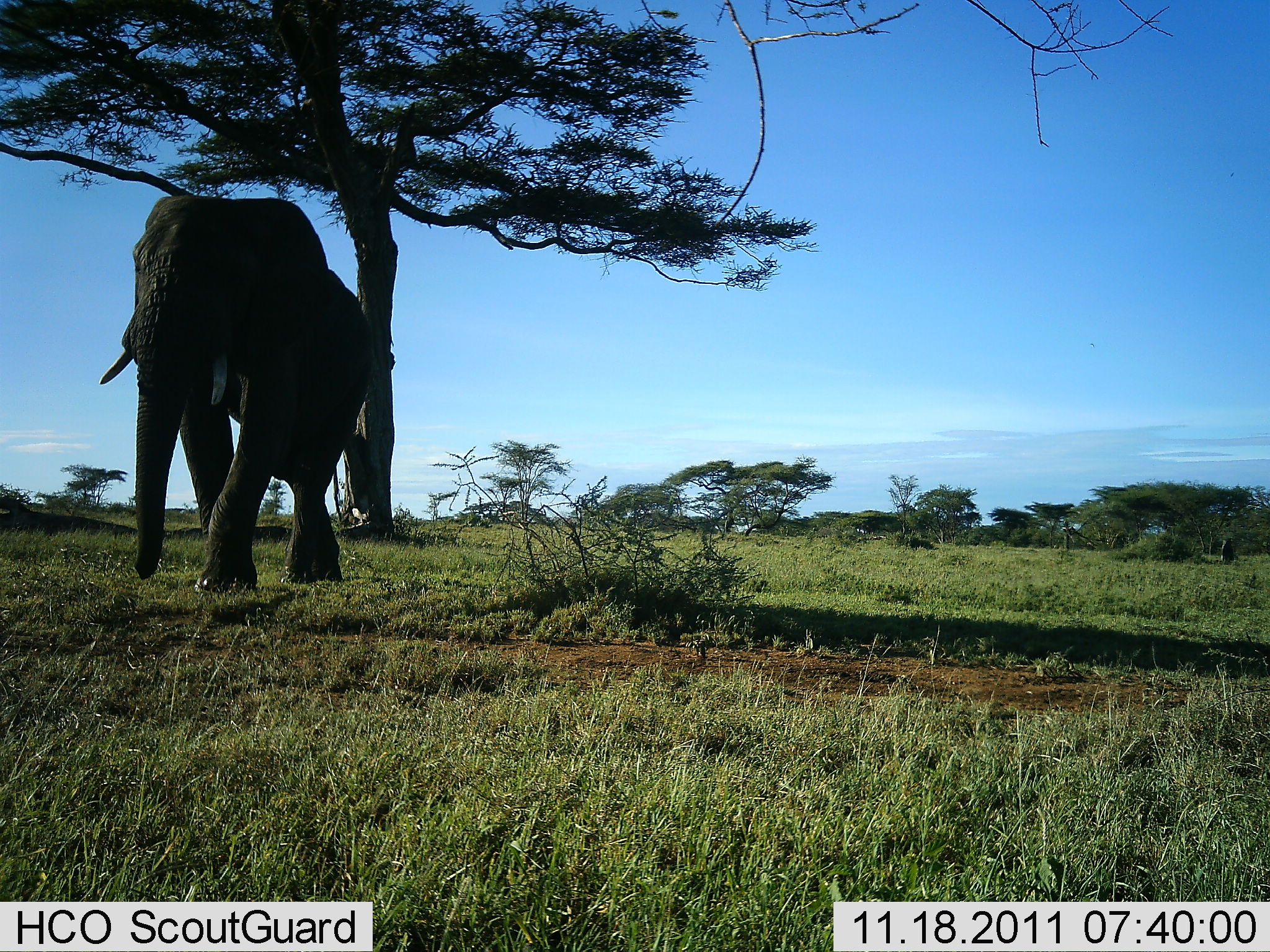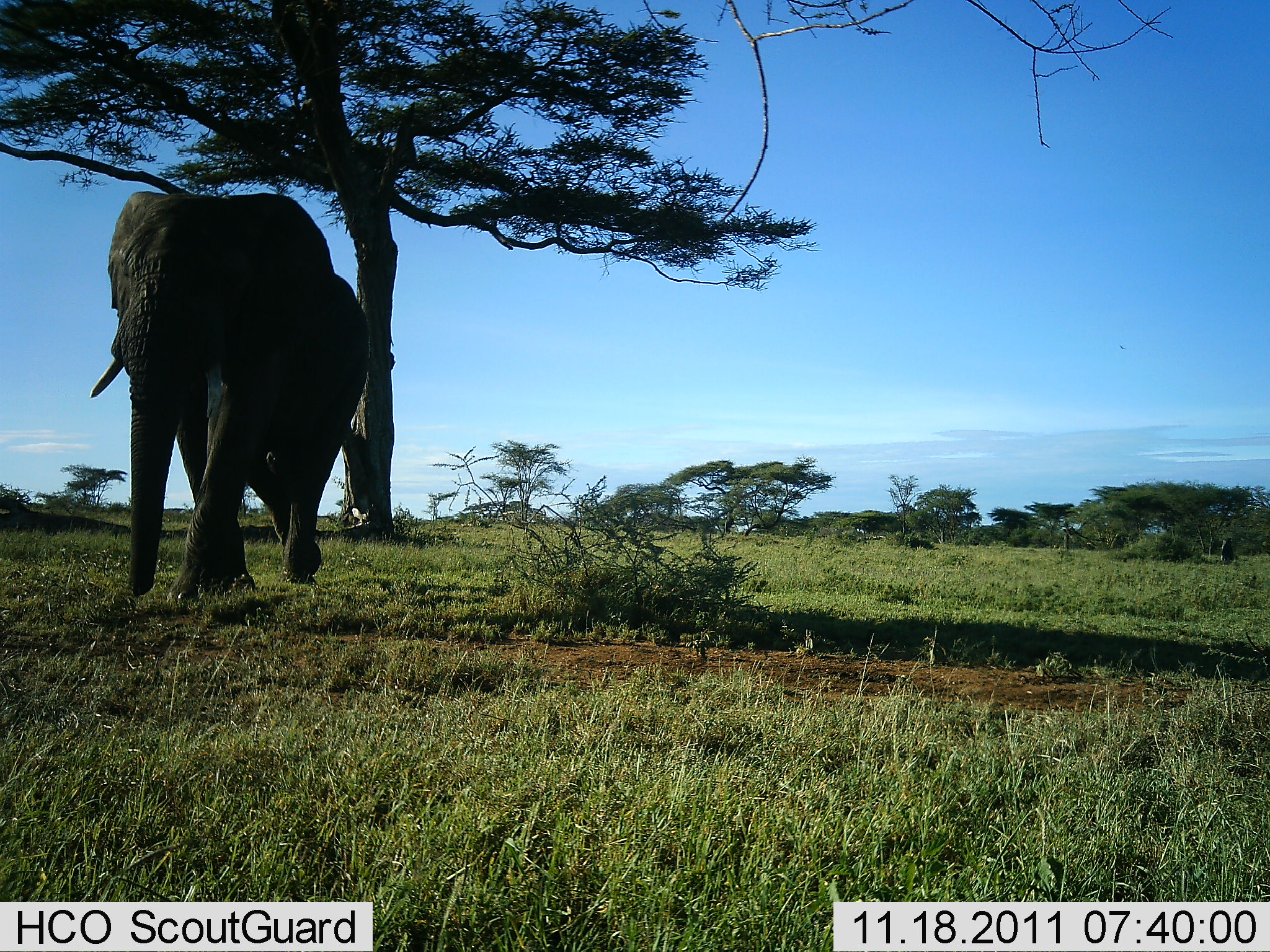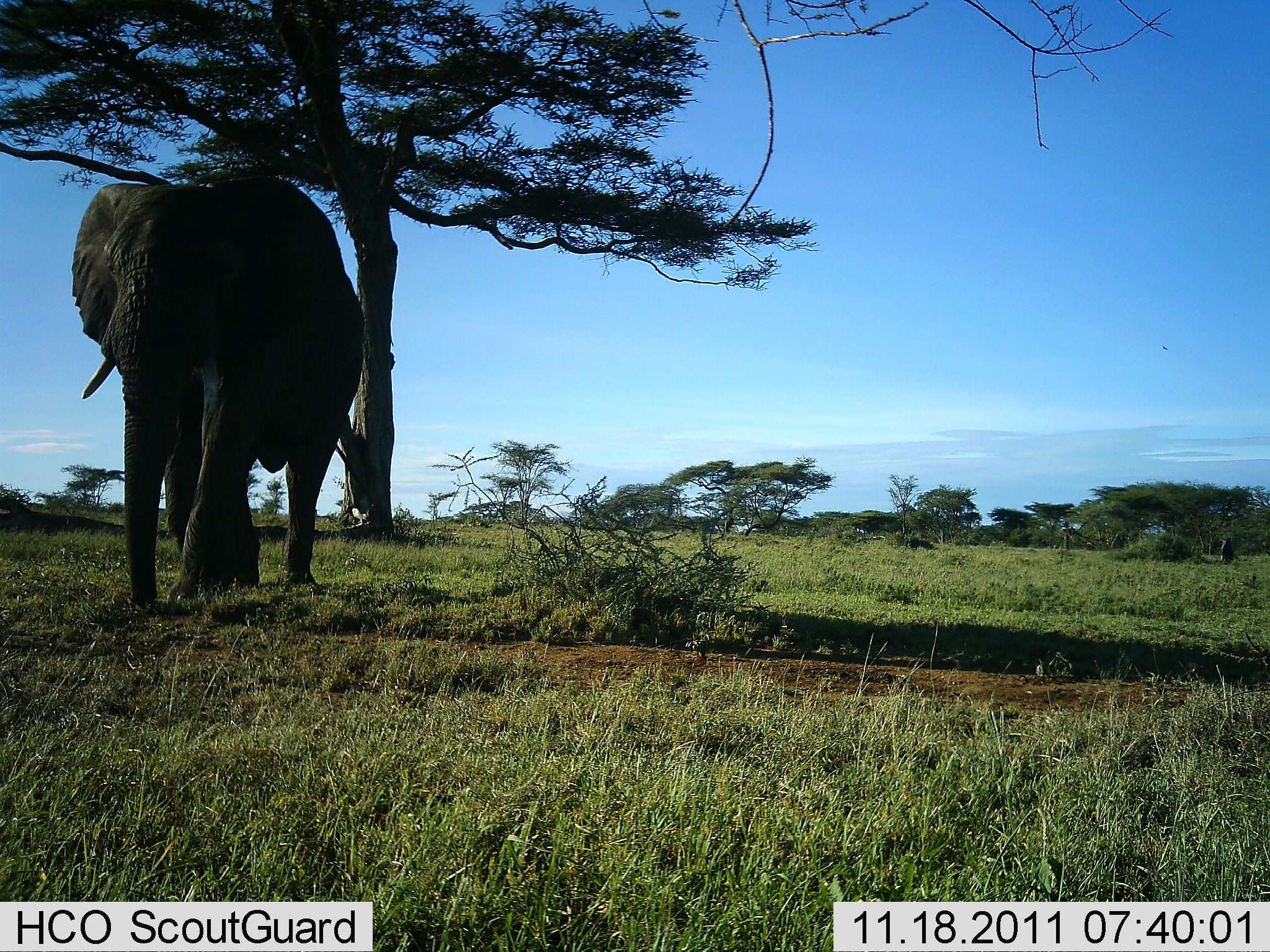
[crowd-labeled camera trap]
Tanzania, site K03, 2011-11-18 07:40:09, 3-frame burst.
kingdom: Animalia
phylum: Chordata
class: Mammalia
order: Proboscidea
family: Elephantidae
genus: Loxodonta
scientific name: Loxodonta africana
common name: african bush elephant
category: elephant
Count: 1.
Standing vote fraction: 18%.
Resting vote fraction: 0%.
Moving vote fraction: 91%.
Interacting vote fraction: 9%.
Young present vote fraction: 0%.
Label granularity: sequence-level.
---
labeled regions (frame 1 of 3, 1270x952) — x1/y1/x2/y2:
animal: 97/194/382/593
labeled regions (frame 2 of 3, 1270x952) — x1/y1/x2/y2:
animal: 85/183/373/619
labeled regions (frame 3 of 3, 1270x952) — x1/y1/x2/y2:
animal: 66/165/386/619